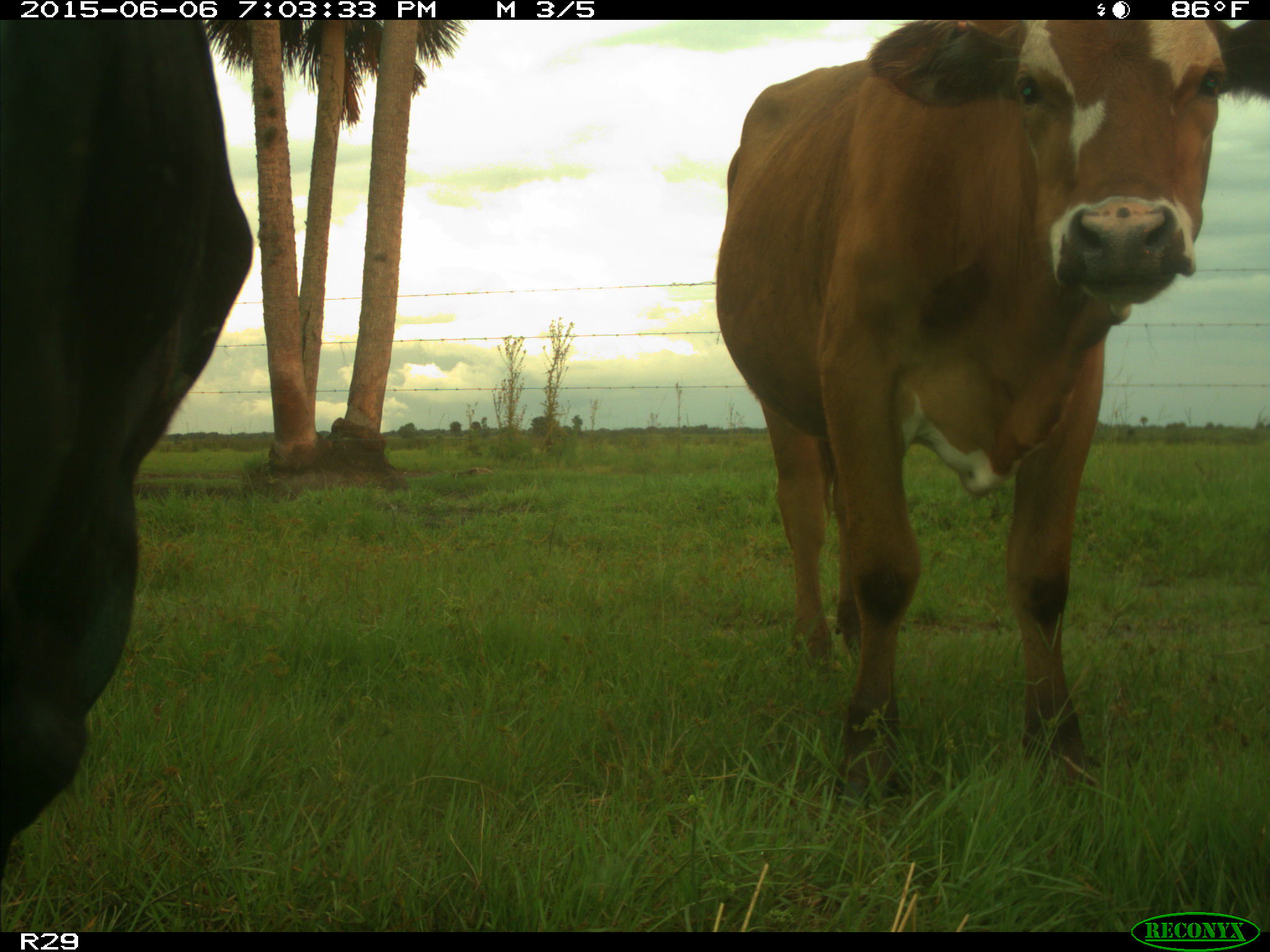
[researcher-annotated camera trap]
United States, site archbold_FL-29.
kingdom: Animalia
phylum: Chordata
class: Mammalia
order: Artiodactyla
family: Bovidae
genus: Bos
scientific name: Bos taurus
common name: domestic cow